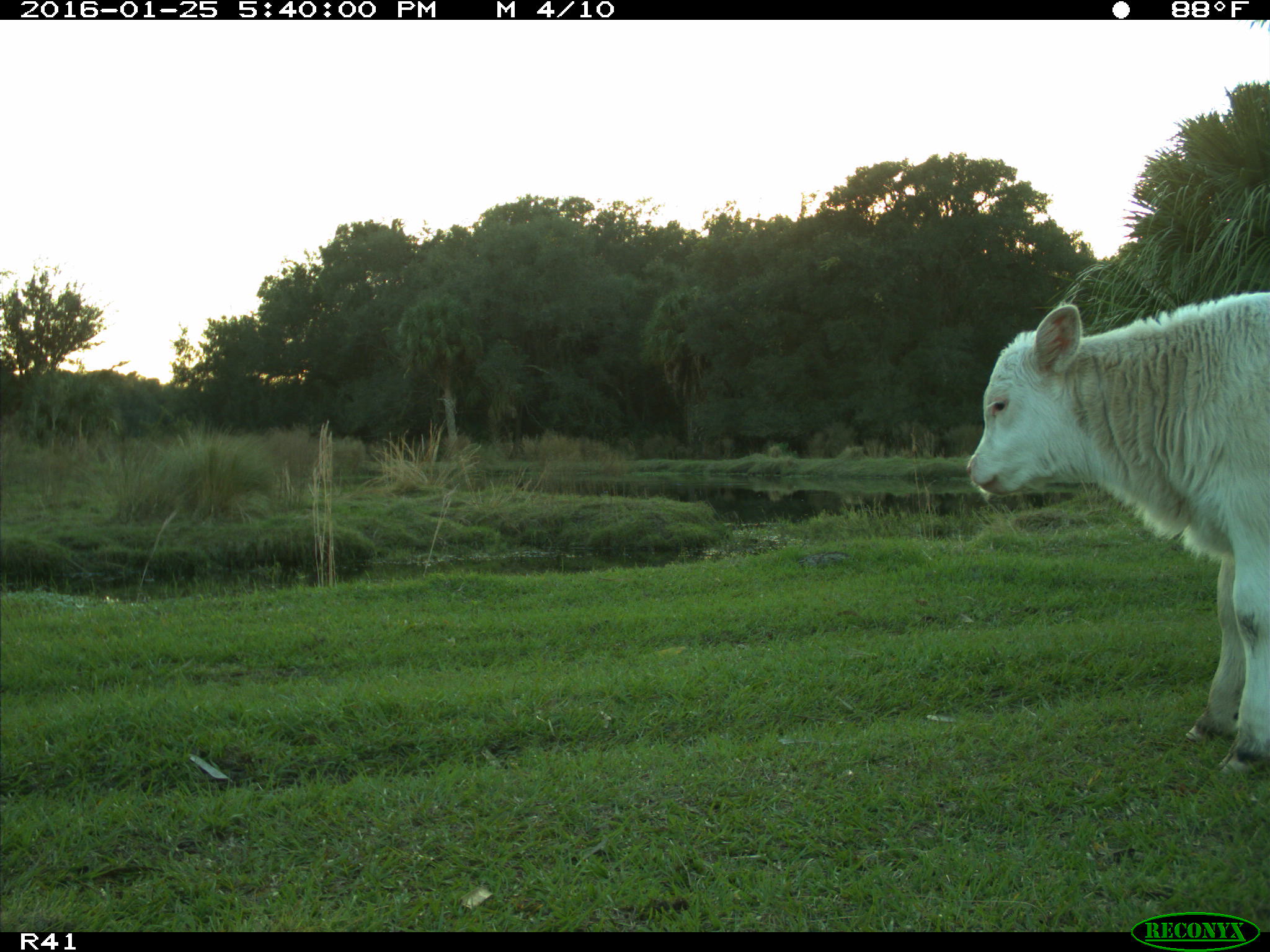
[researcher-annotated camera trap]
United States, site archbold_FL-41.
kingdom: Animalia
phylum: Chordata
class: Mammalia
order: Artiodactyla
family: Bovidae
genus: Bos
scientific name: Bos taurus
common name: domestic cow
Bos taurus (domestic cow).